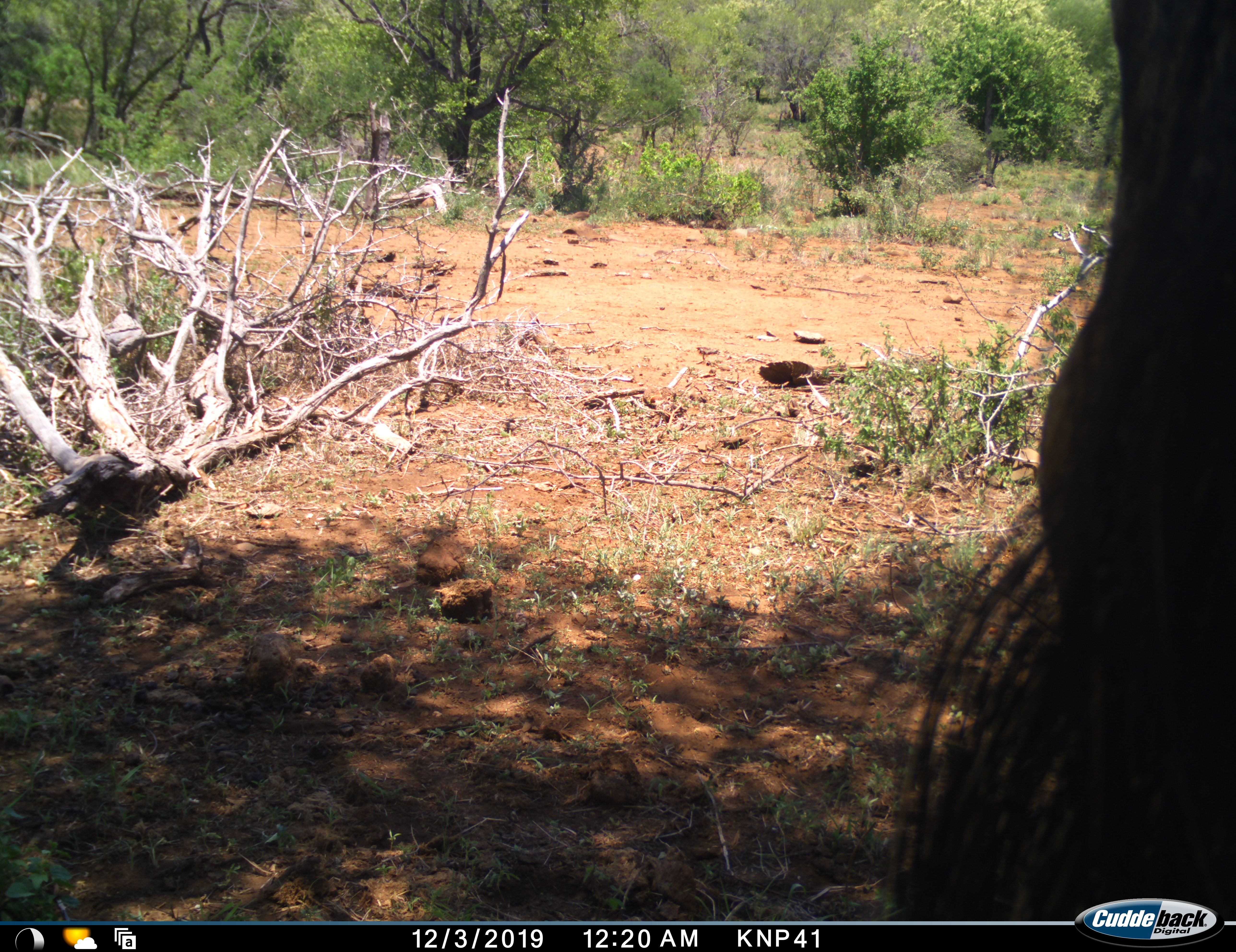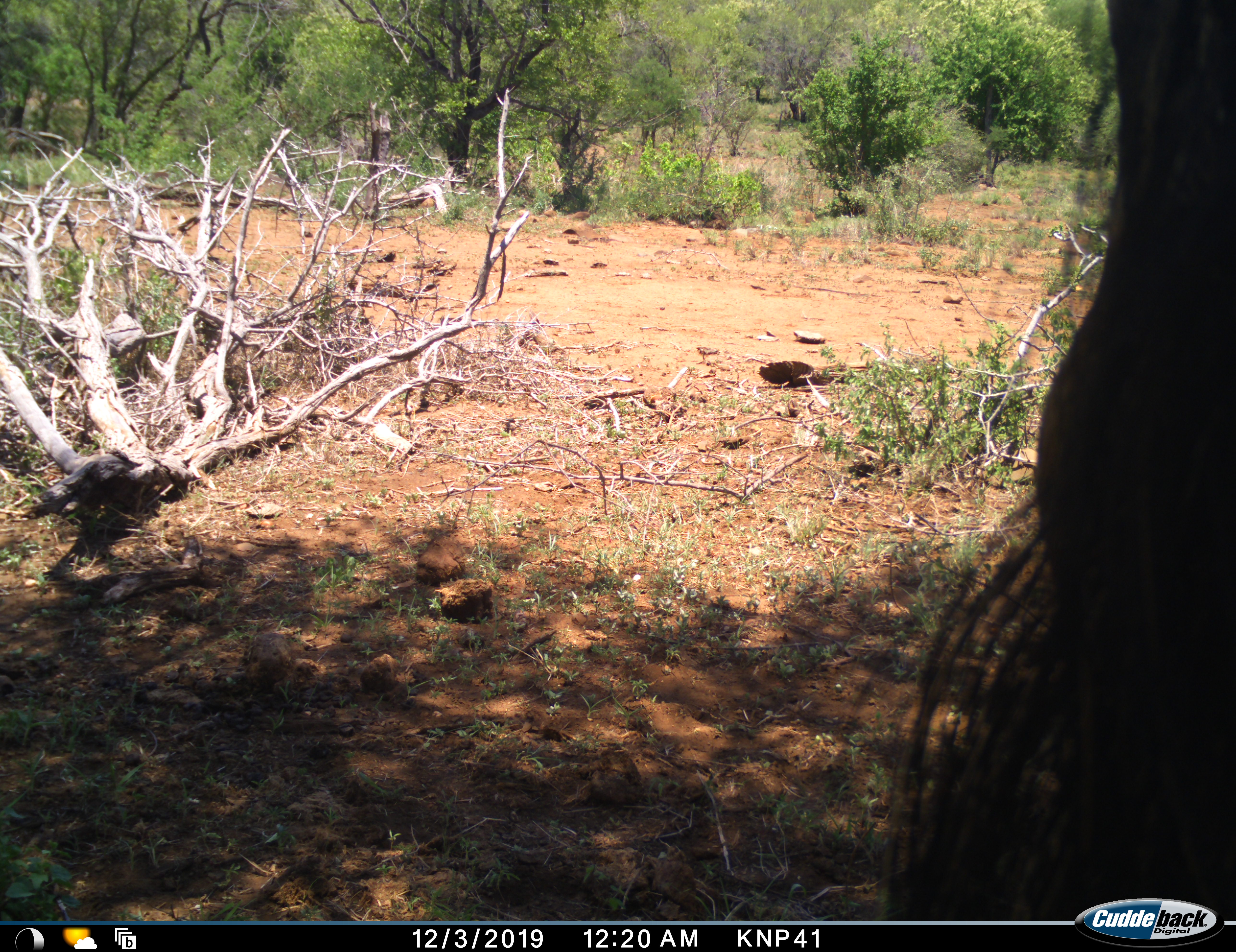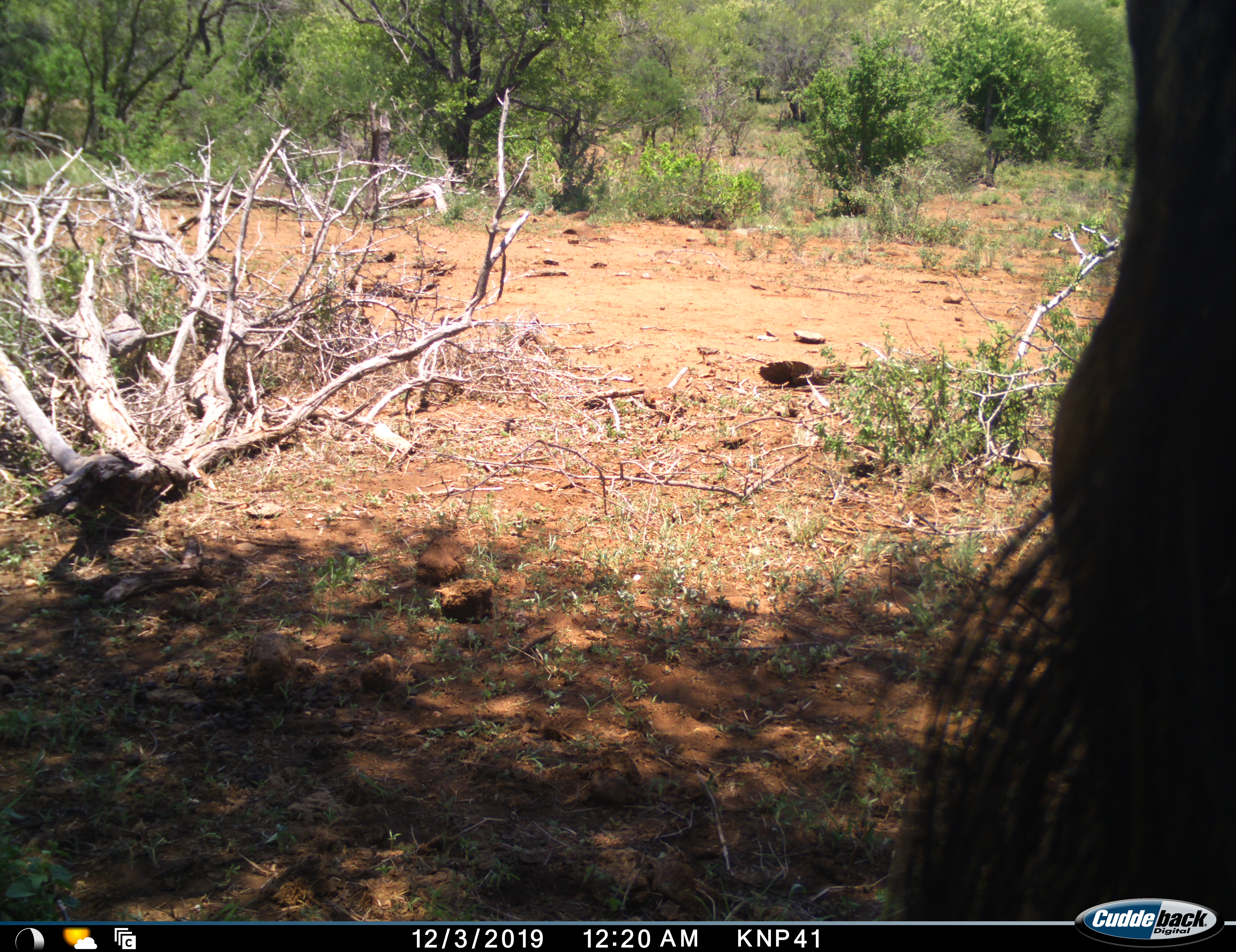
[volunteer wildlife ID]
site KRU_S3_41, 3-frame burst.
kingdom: Animalia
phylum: Chordata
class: Mammalia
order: Artiodactyla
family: Giraffidae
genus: Giraffa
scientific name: Giraffa camelopardalis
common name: giraffe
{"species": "giraffe (Giraffa camelopardalis)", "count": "1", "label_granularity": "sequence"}